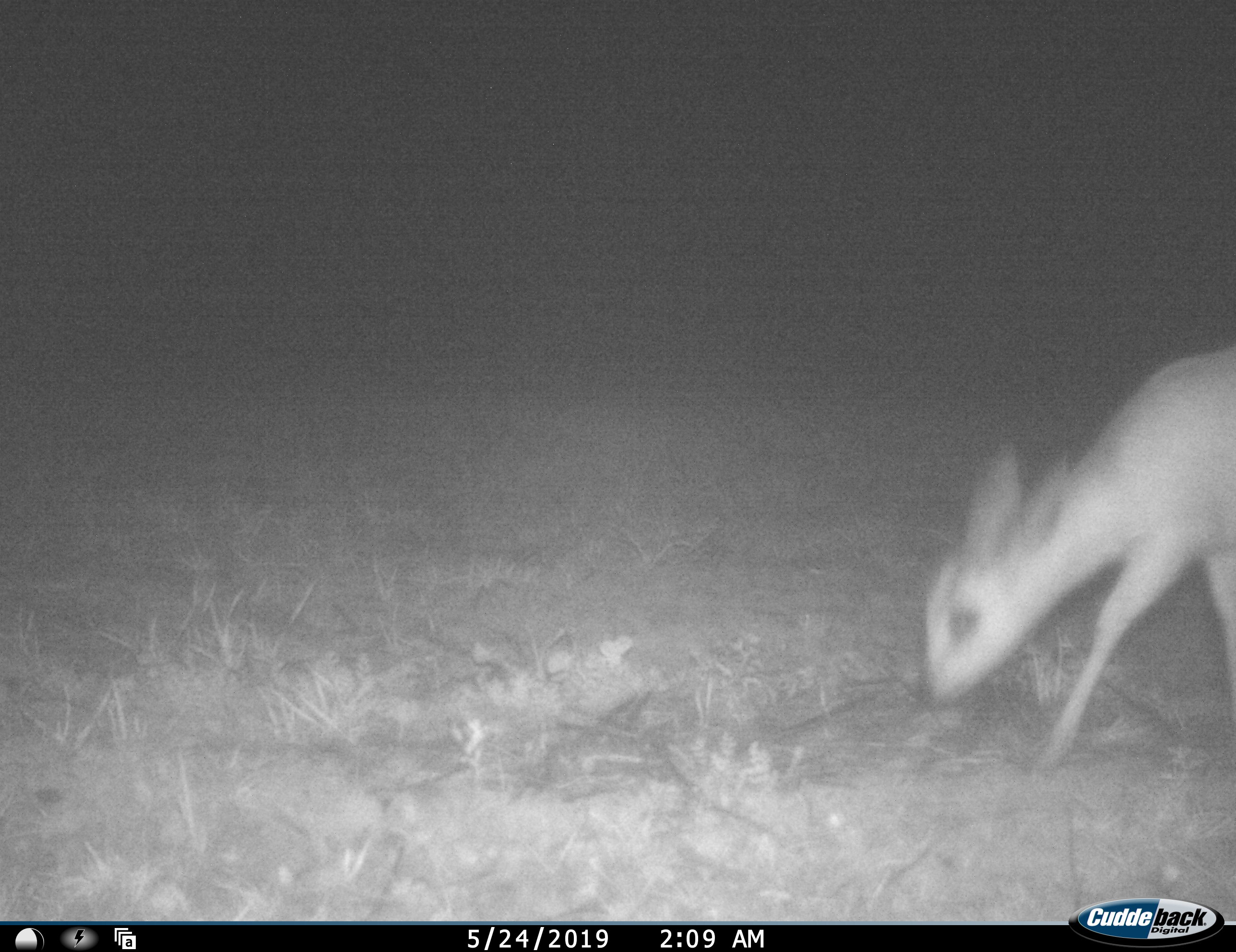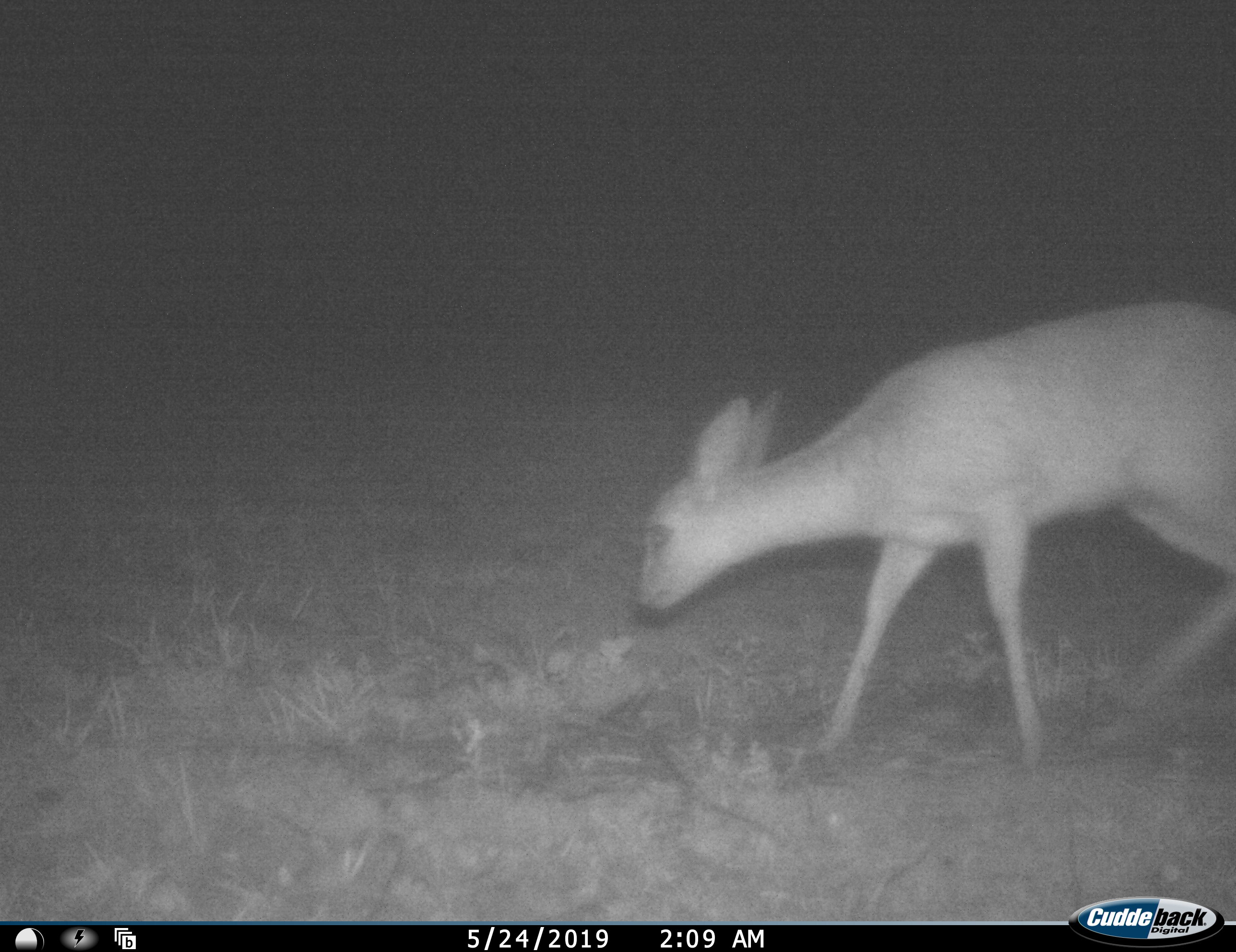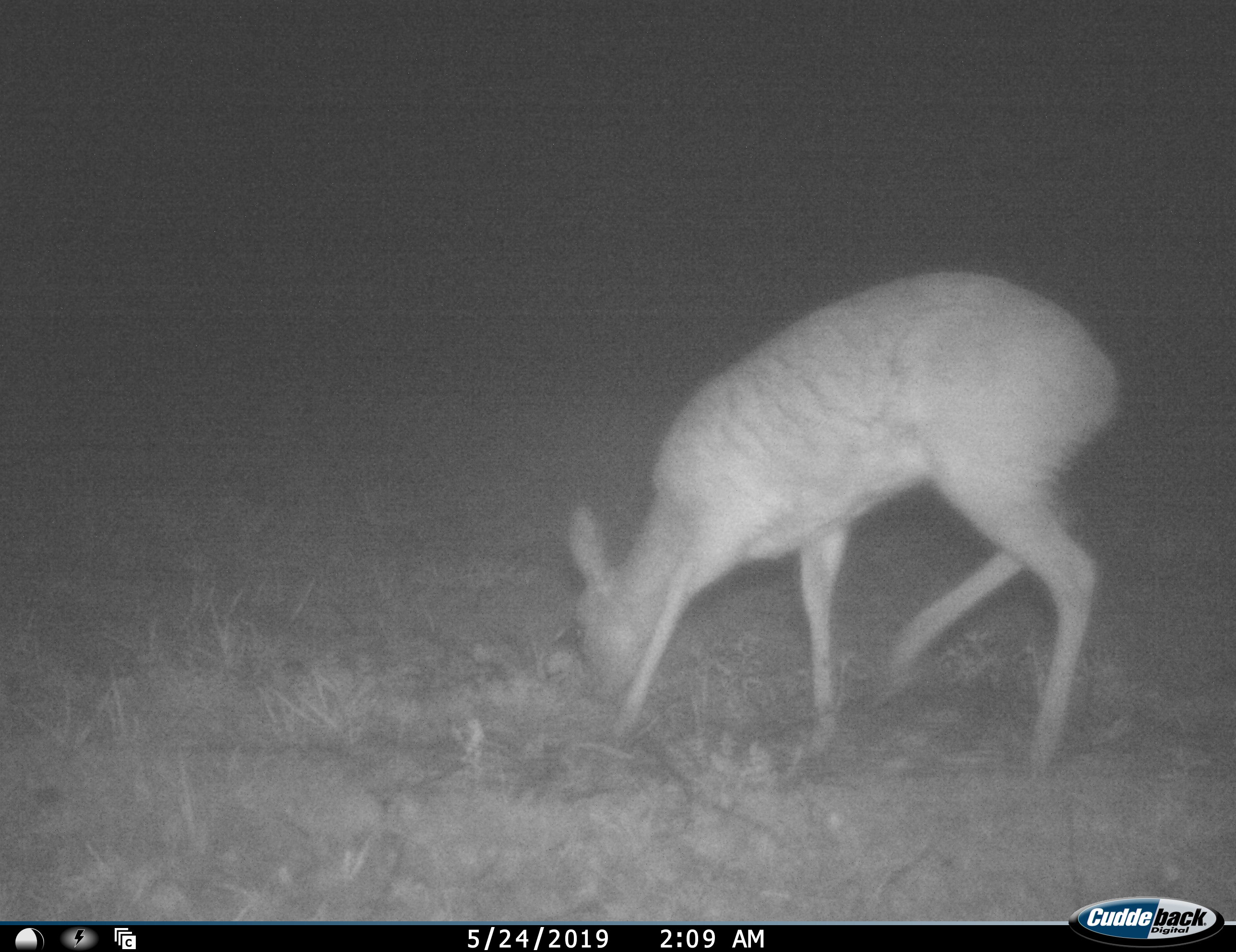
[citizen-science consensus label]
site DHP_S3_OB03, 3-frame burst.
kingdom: Animalia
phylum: Chordata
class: Mammalia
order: Artiodactyla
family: Bovidae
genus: Raphicerus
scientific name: Raphicerus campestris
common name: steenbok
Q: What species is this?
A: Steenbok (Raphicerus campestris).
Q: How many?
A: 1.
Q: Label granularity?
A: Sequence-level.